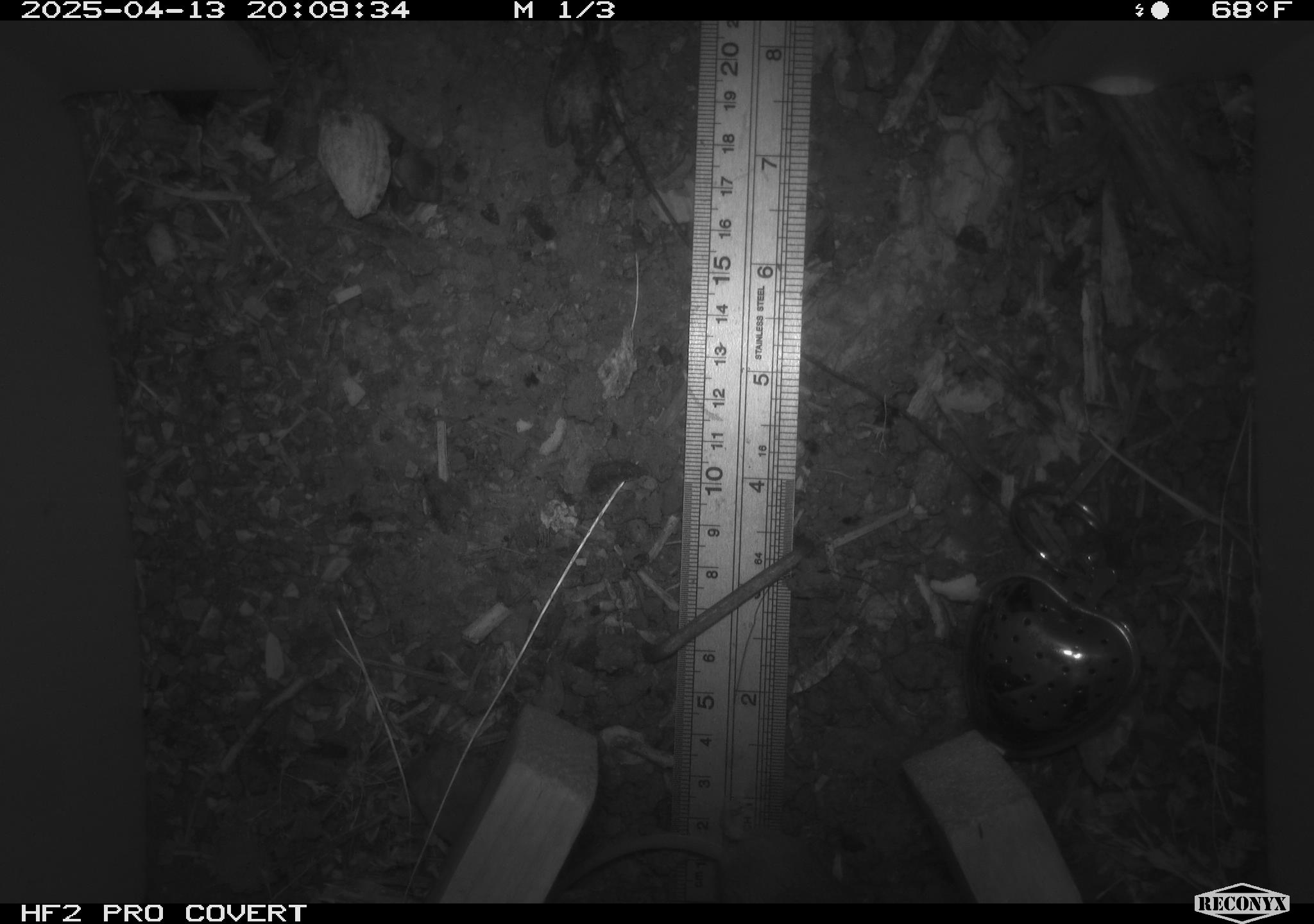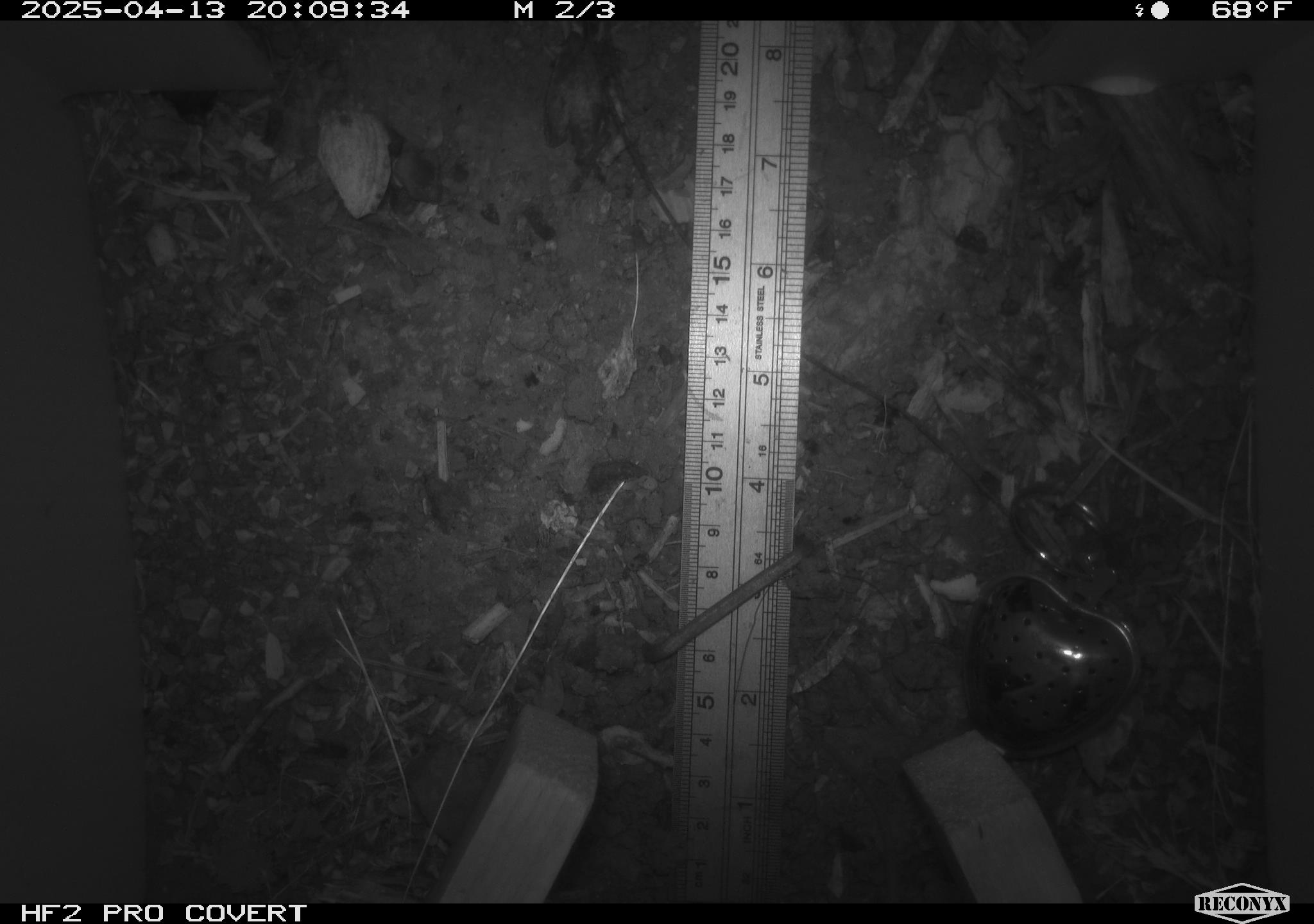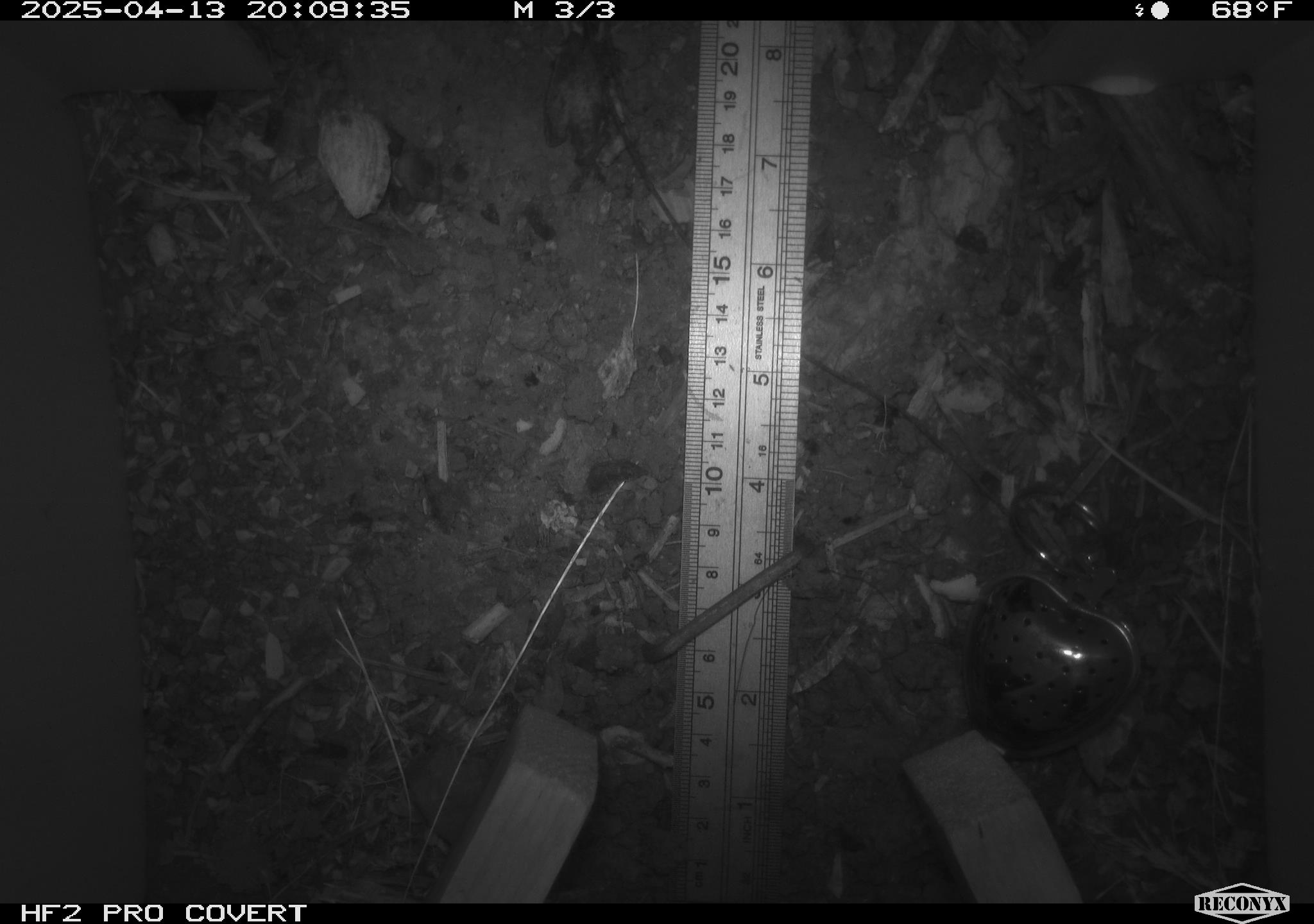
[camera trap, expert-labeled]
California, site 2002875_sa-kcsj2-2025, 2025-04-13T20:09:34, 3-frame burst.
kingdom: Animalia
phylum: Chordata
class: Mammalia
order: Rodentia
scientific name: Rodentia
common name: rodent